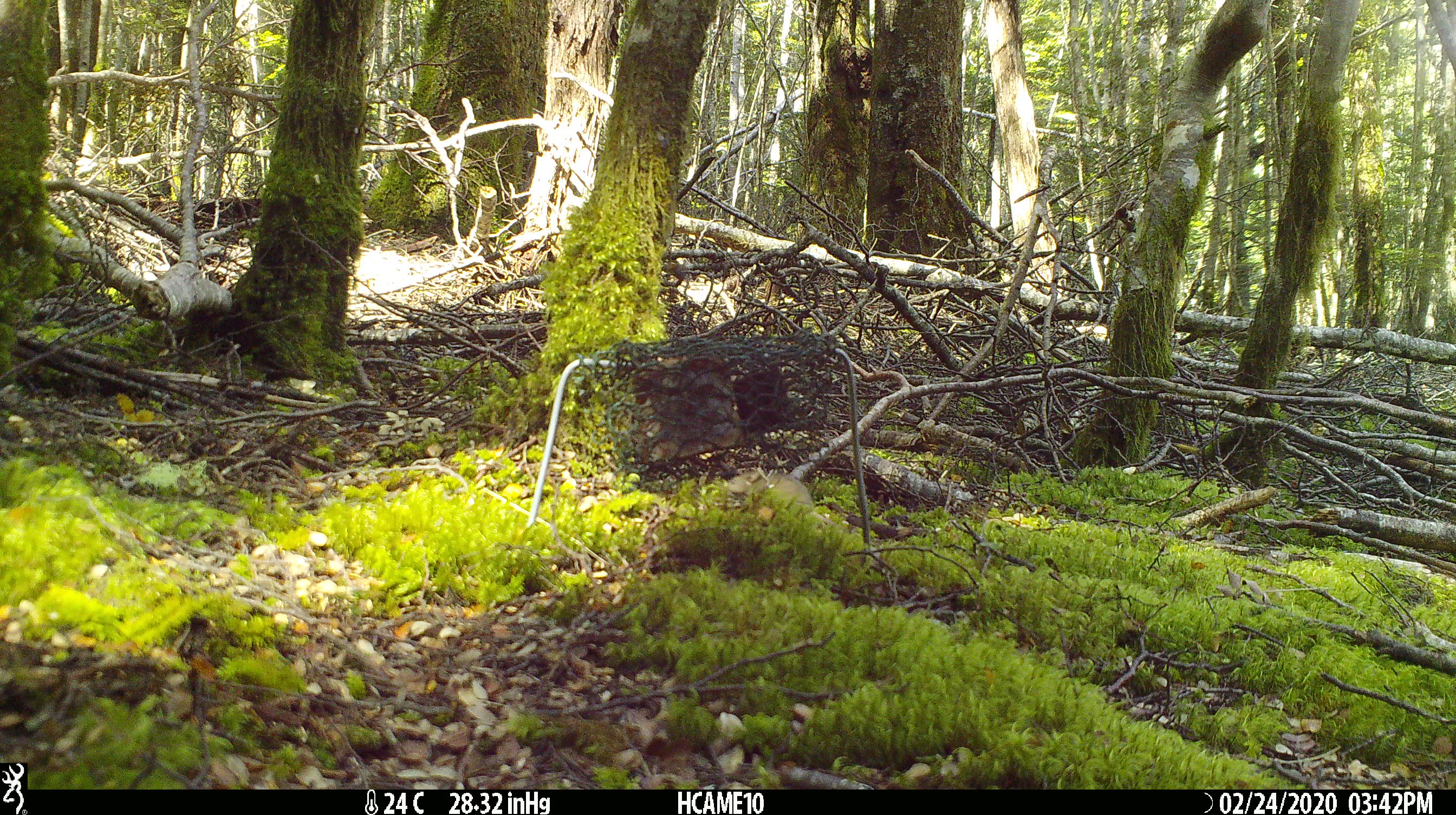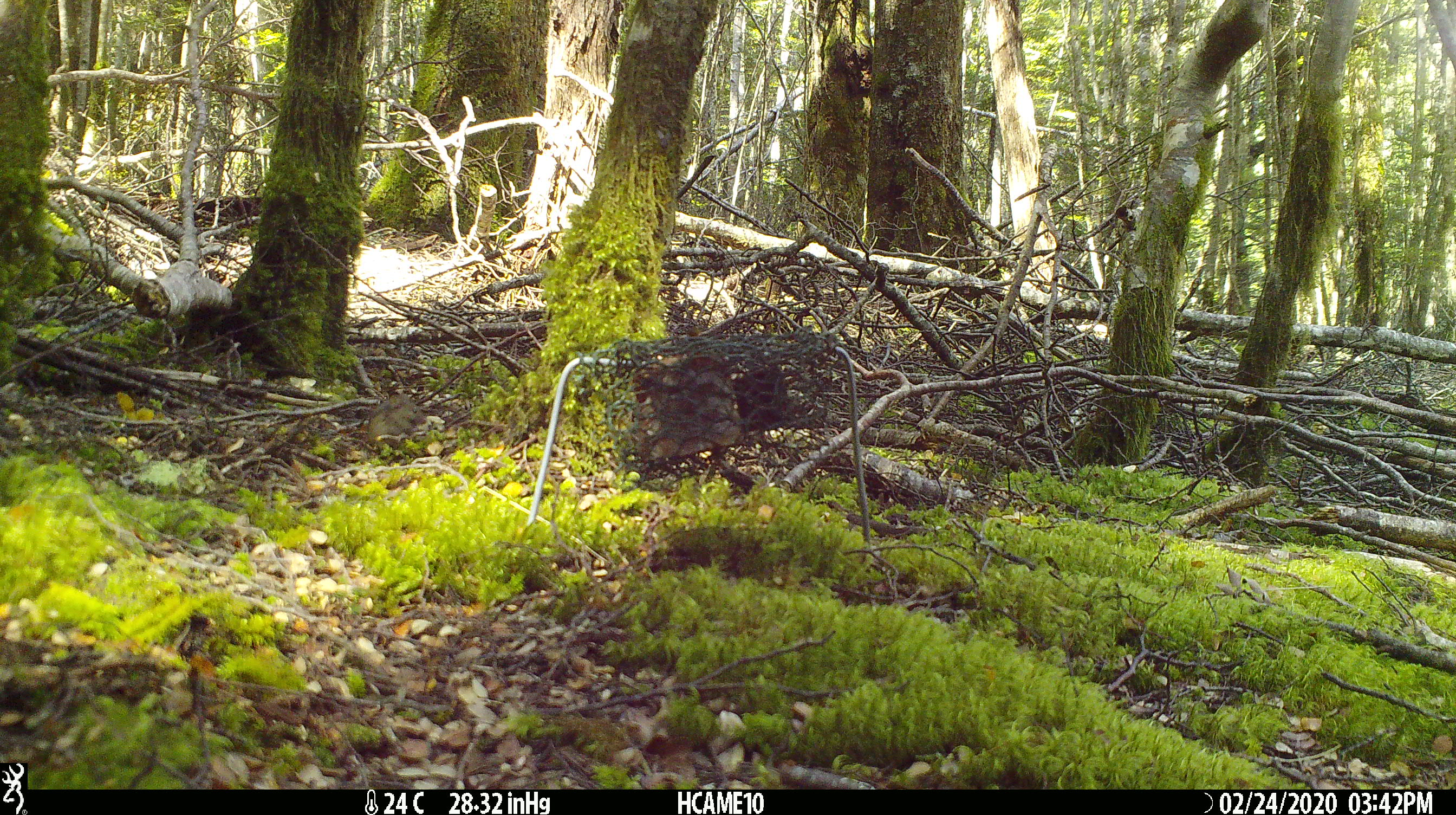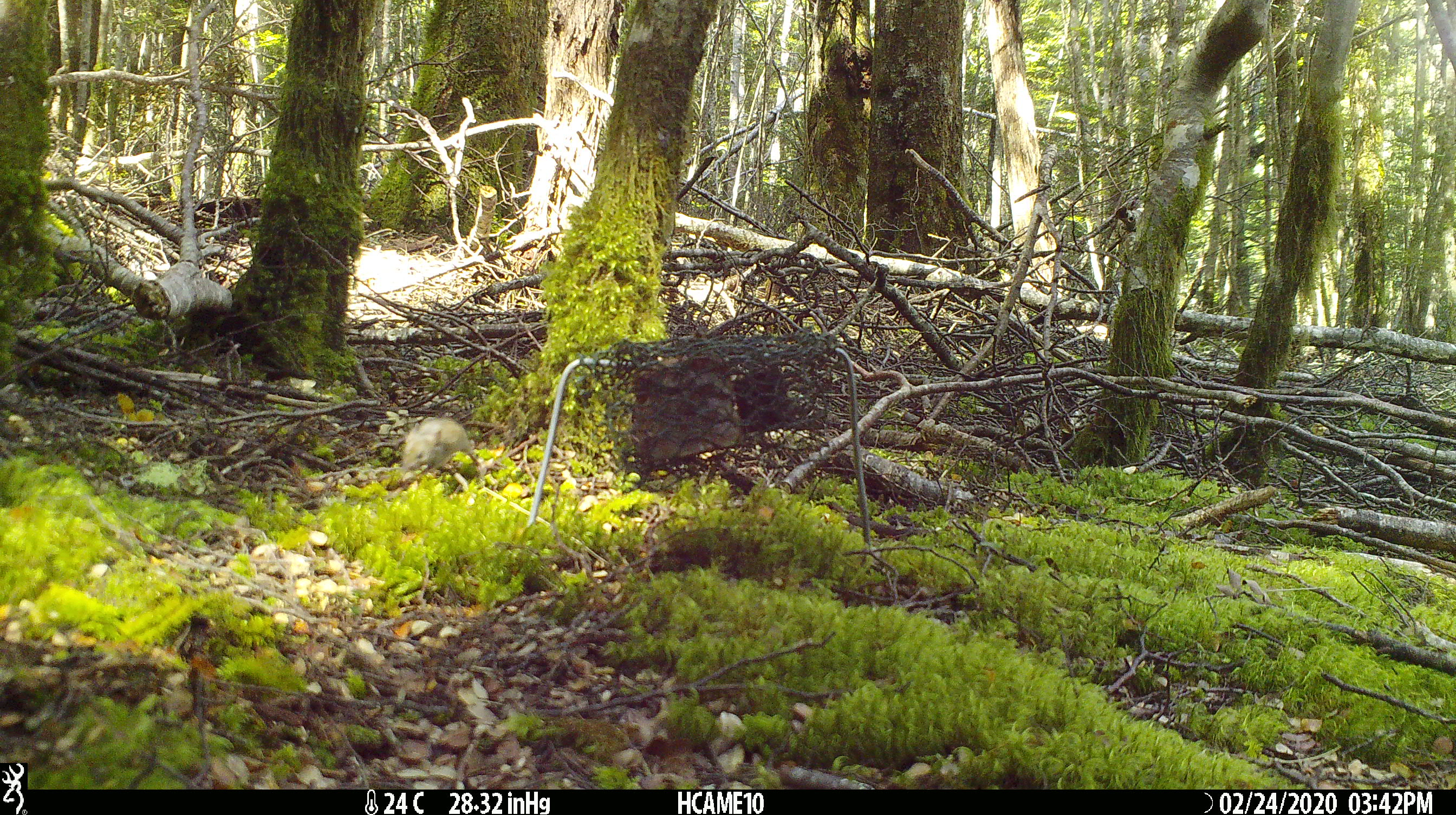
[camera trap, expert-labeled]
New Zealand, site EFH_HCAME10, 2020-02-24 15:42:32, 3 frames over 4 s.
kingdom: Animalia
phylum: Chordata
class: Mammalia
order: Rodentia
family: Muridae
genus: Mus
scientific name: Mus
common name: mouse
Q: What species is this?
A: Mouse (Mus).